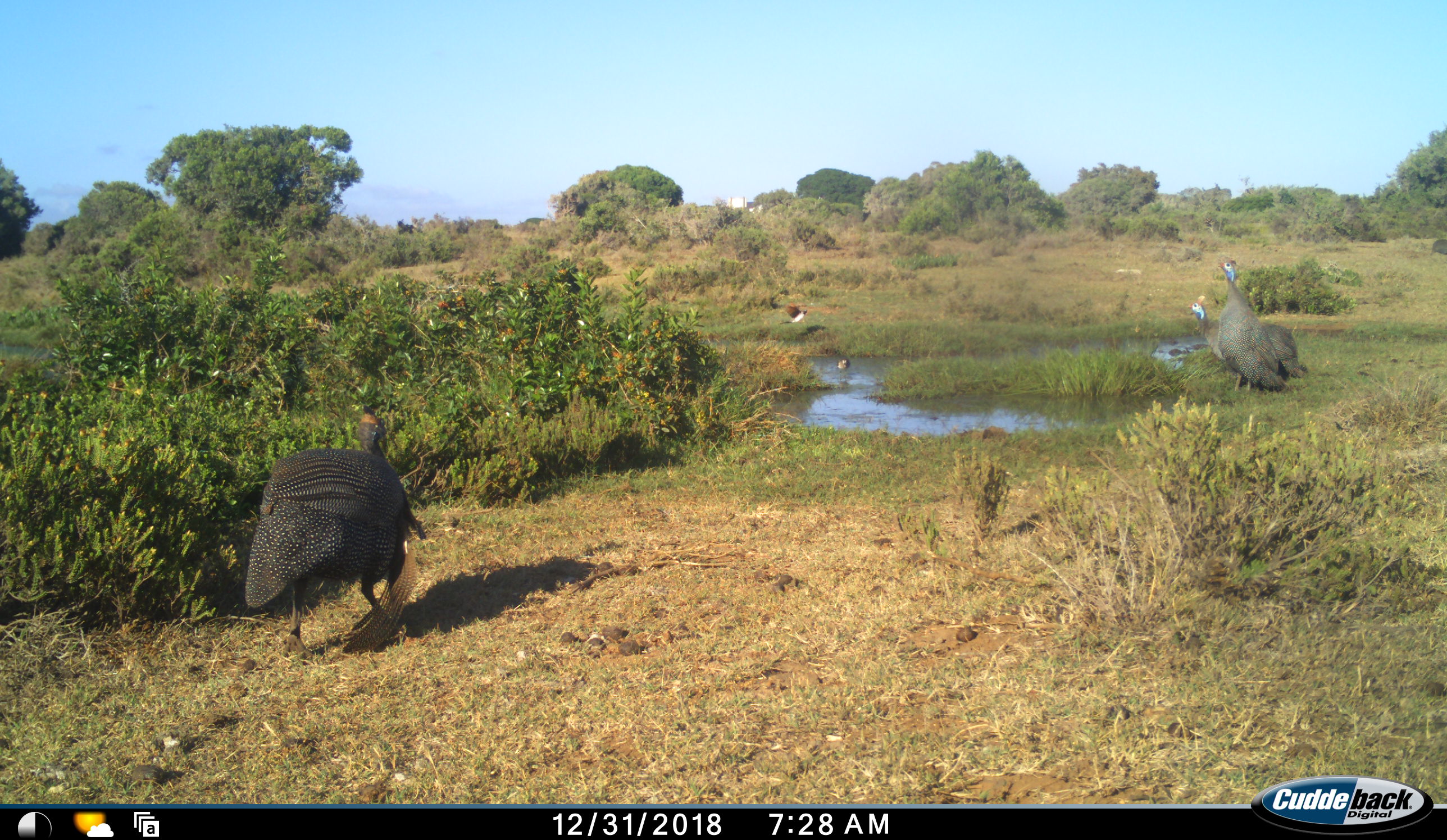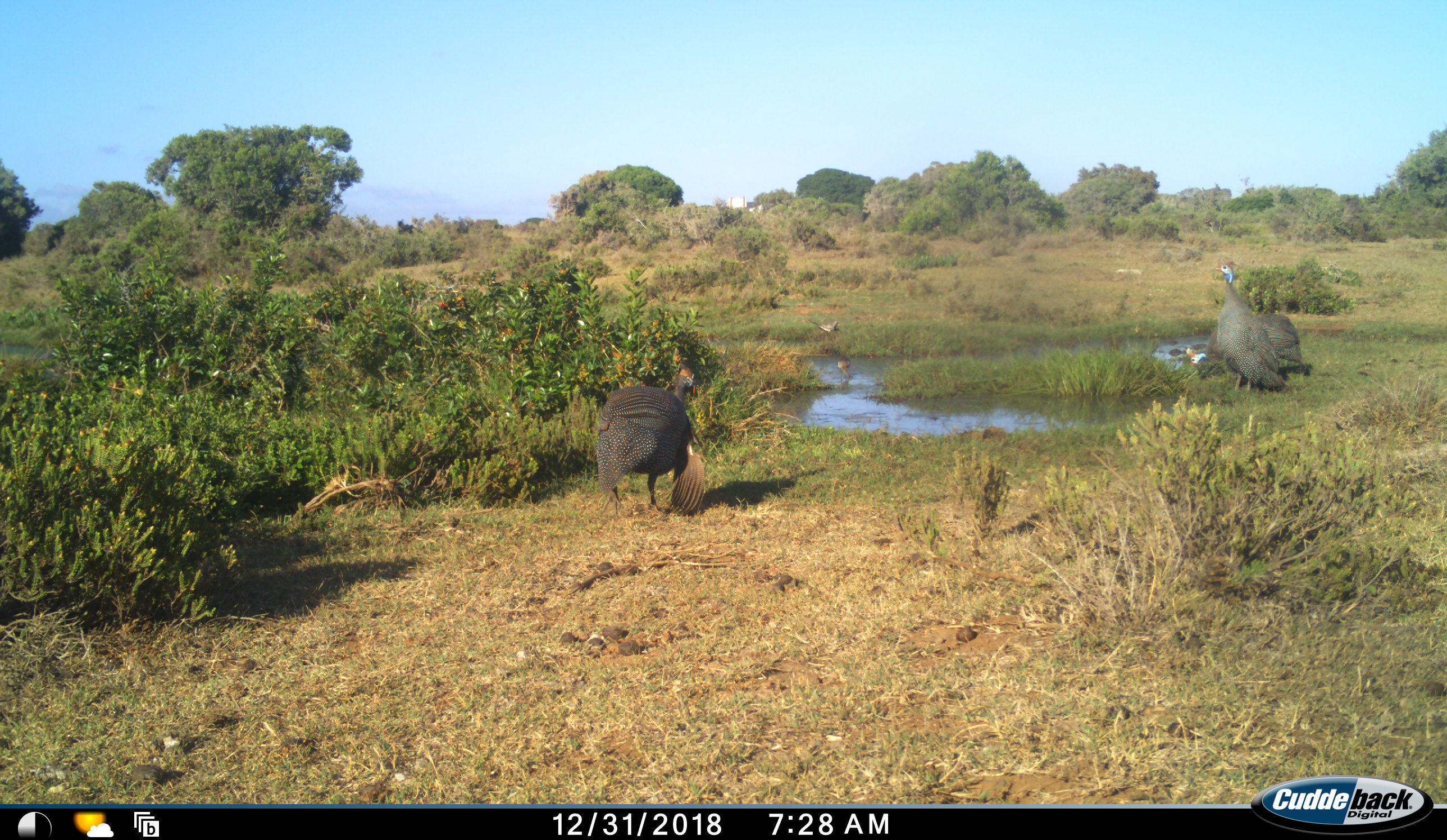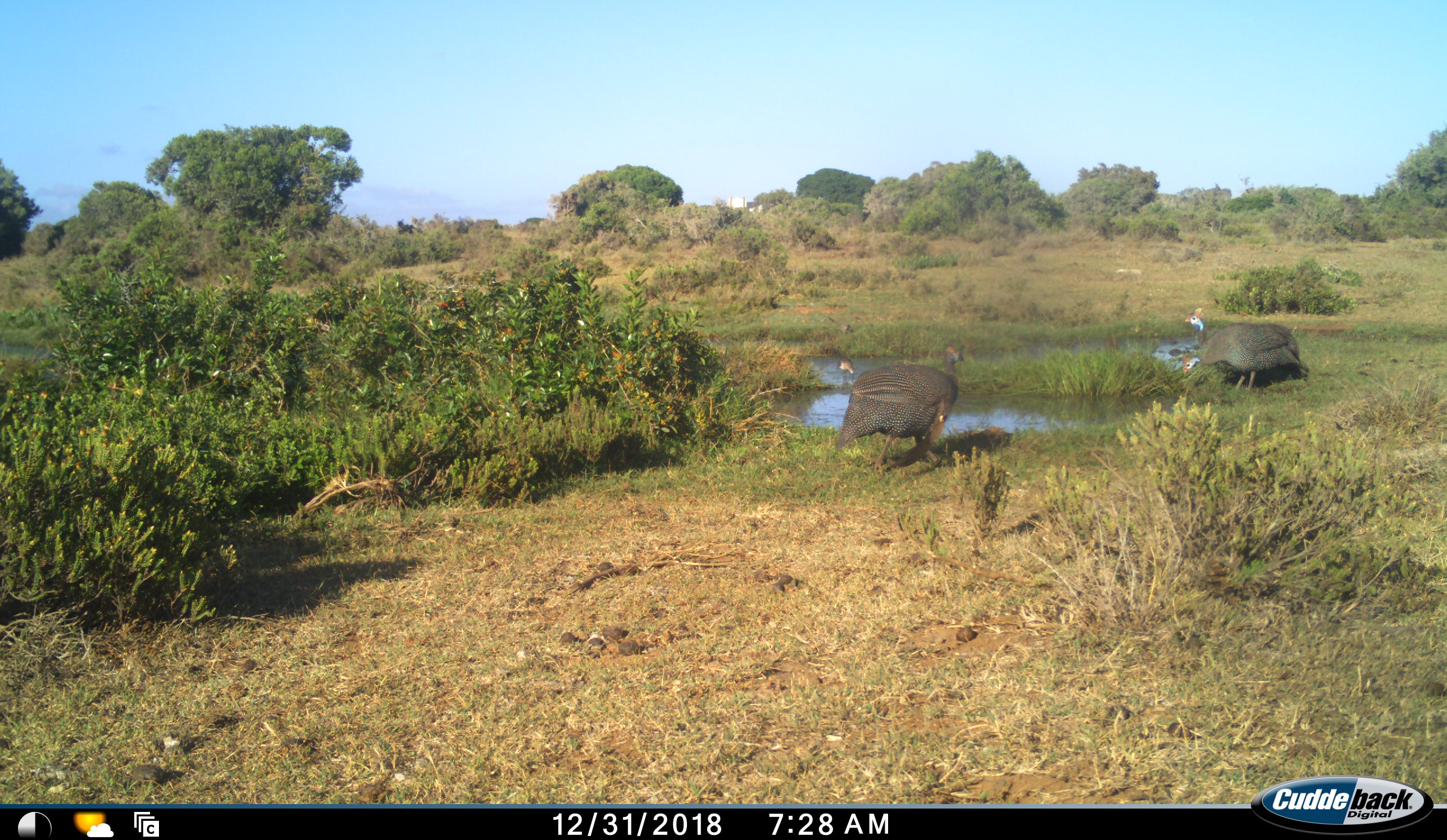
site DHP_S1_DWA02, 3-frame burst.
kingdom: Animalia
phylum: Chordata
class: Aves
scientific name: Aves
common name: bird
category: birdother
Birdother (bird) (Aves), count 5. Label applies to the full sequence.